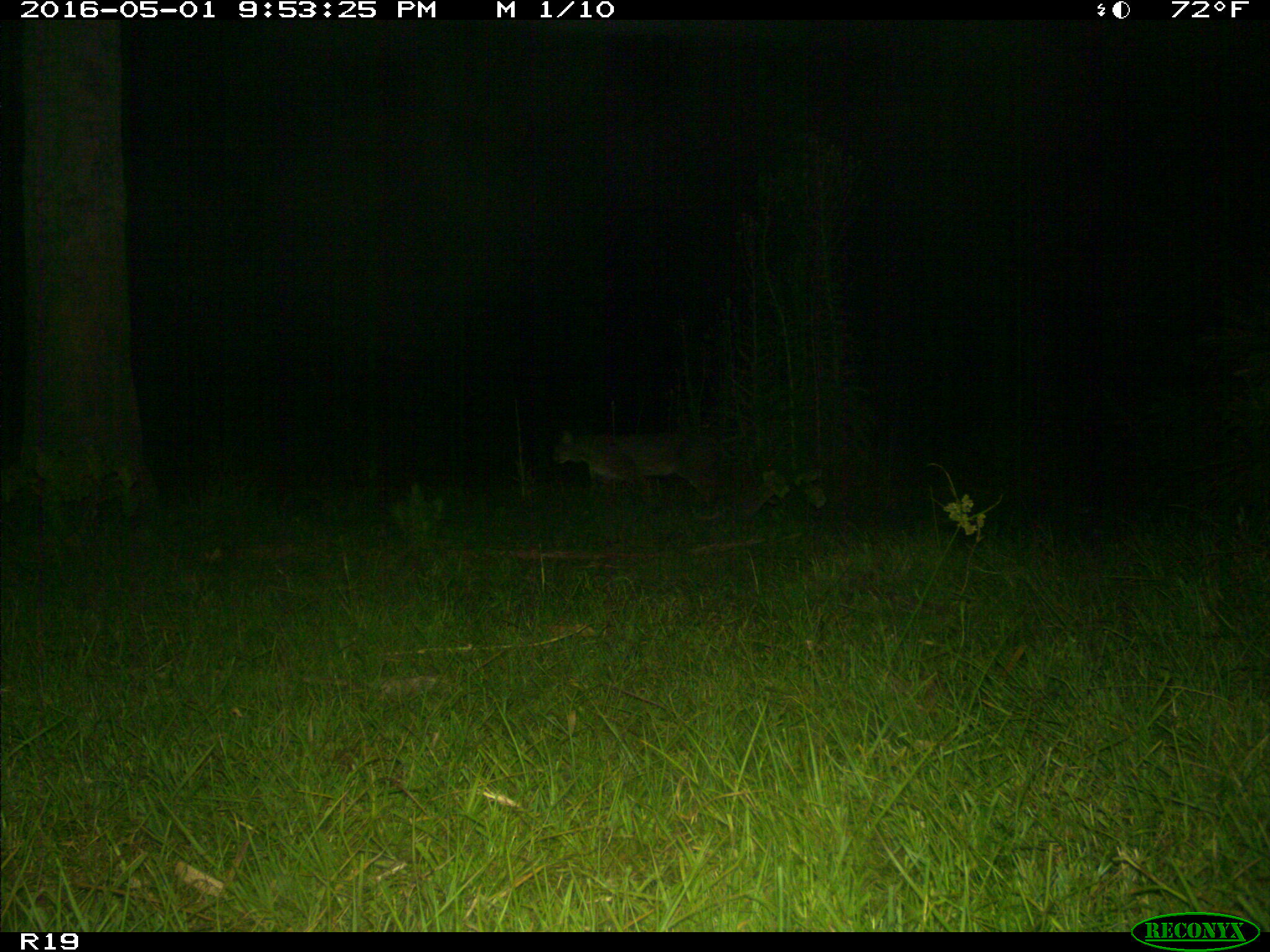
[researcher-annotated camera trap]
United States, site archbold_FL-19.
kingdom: Animalia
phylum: Chordata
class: Mammalia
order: Carnivora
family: Felidae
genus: Lynx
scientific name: Lynx rufus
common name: bobcat